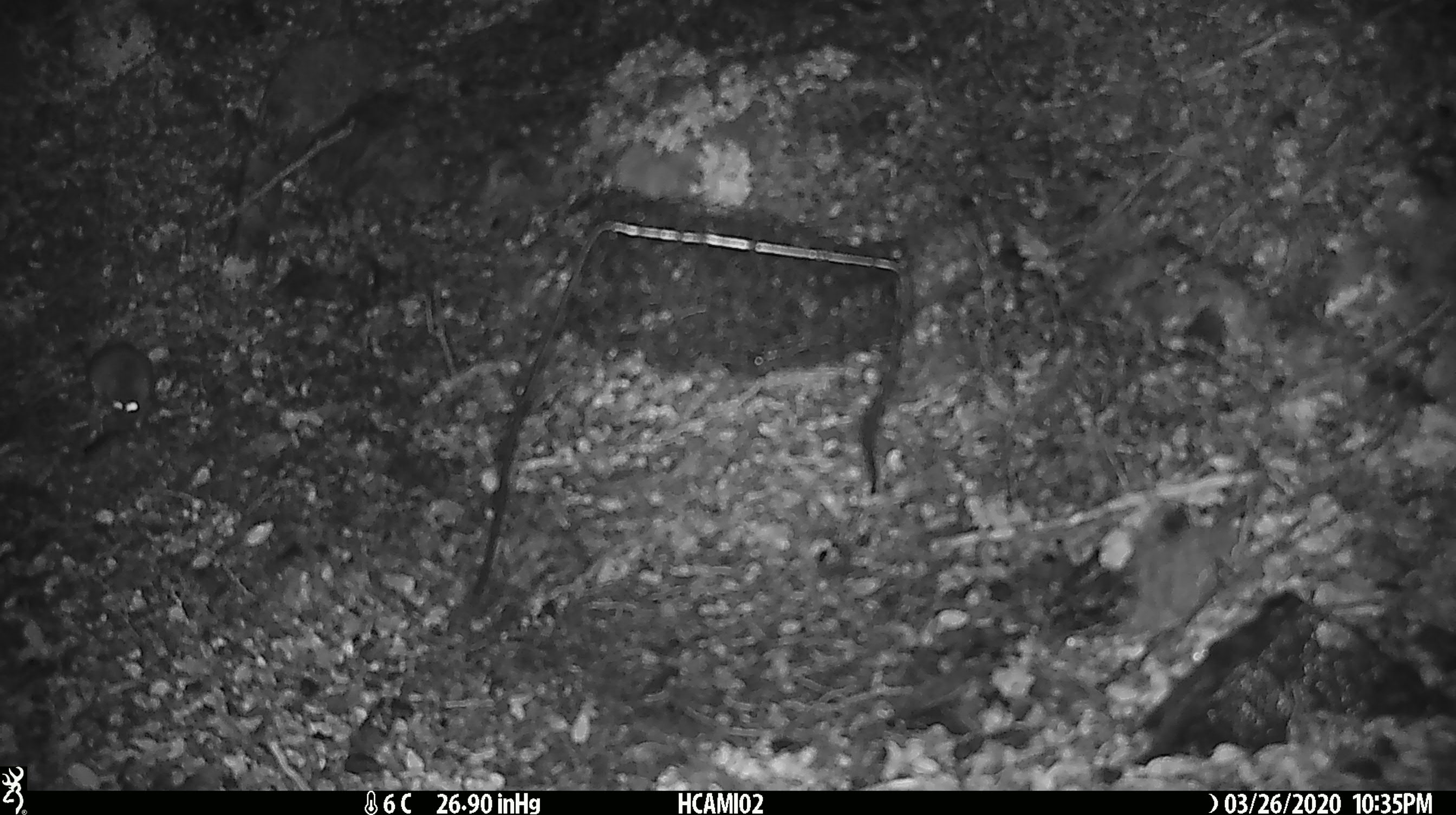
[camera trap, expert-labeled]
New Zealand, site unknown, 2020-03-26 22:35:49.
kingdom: Animalia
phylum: Chordata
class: Mammalia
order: Rodentia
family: Muridae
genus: Mus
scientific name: Mus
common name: mouse